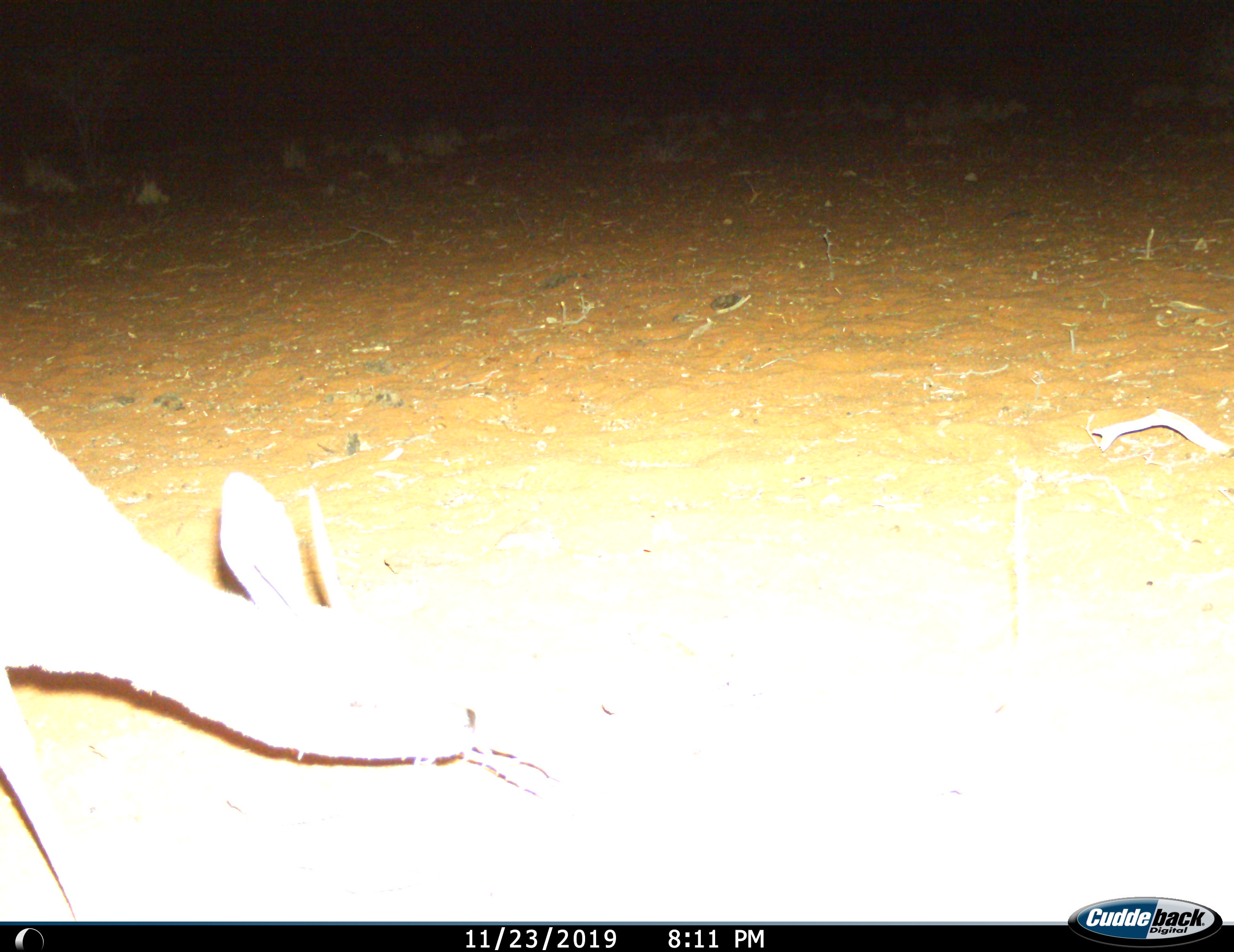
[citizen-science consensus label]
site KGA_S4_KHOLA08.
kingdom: Animalia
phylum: Chordata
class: Mammalia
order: Artiodactyla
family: Bovidae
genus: Raphicerus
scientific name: Raphicerus campestris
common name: steenbok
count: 1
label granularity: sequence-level